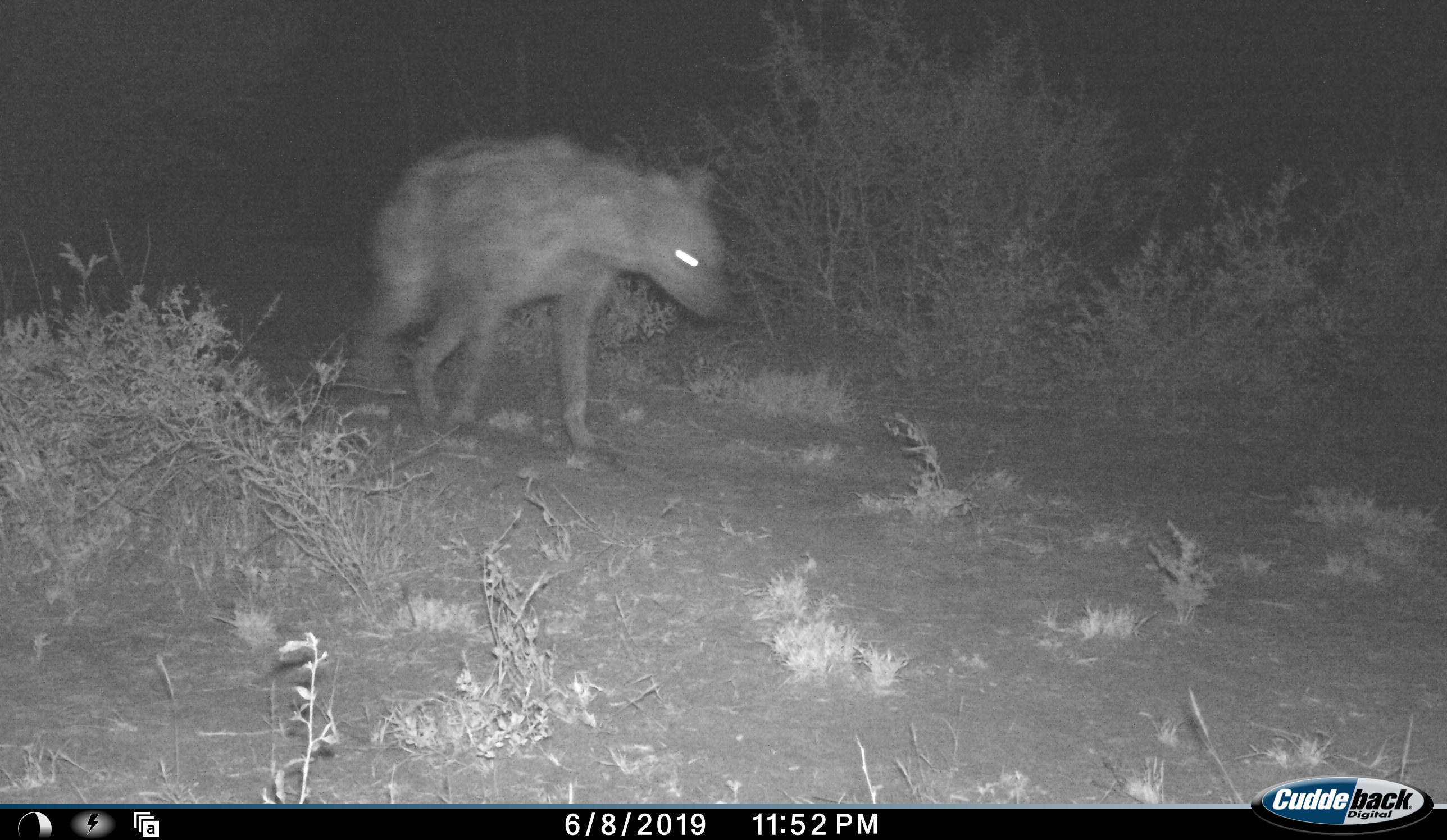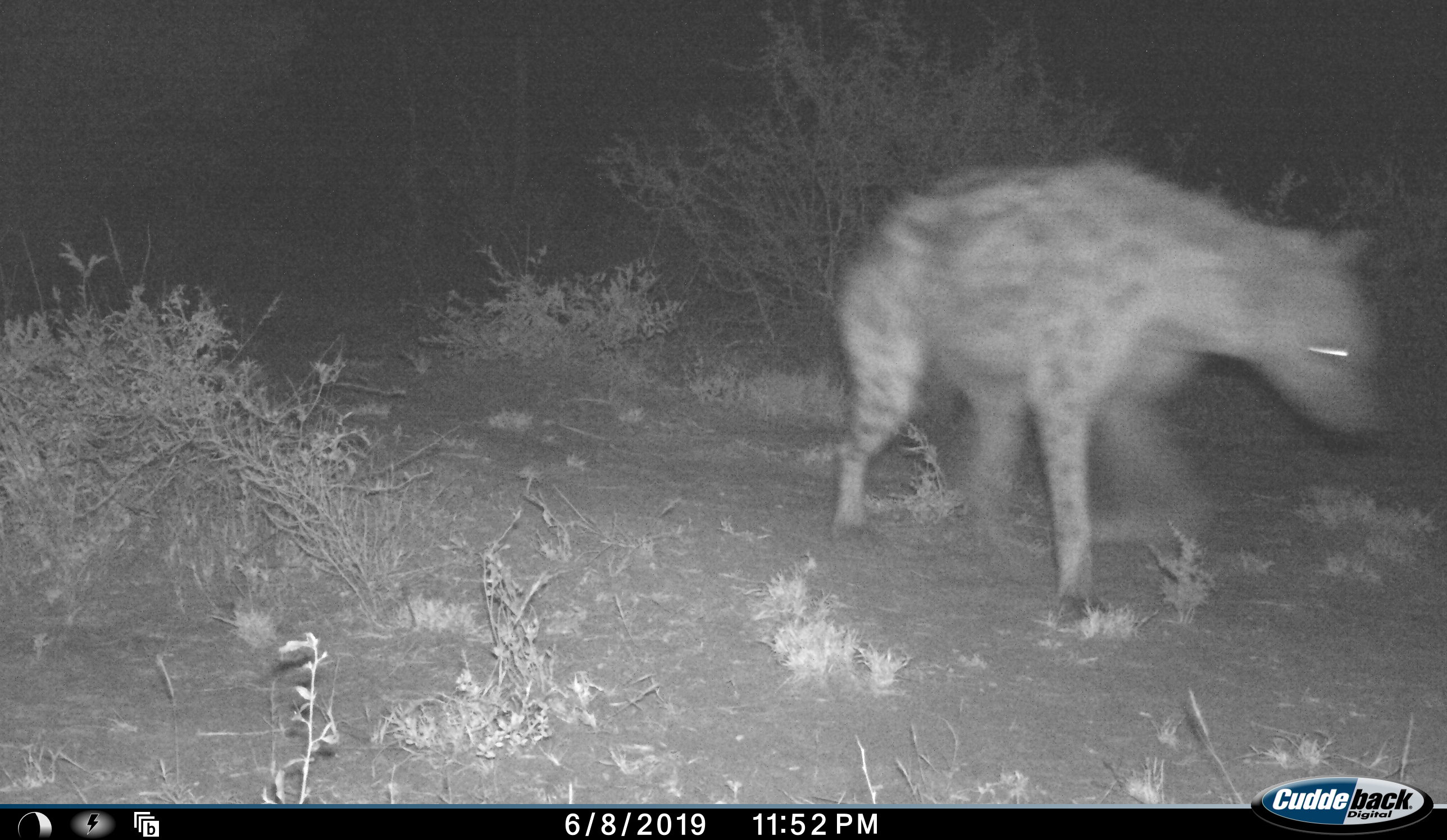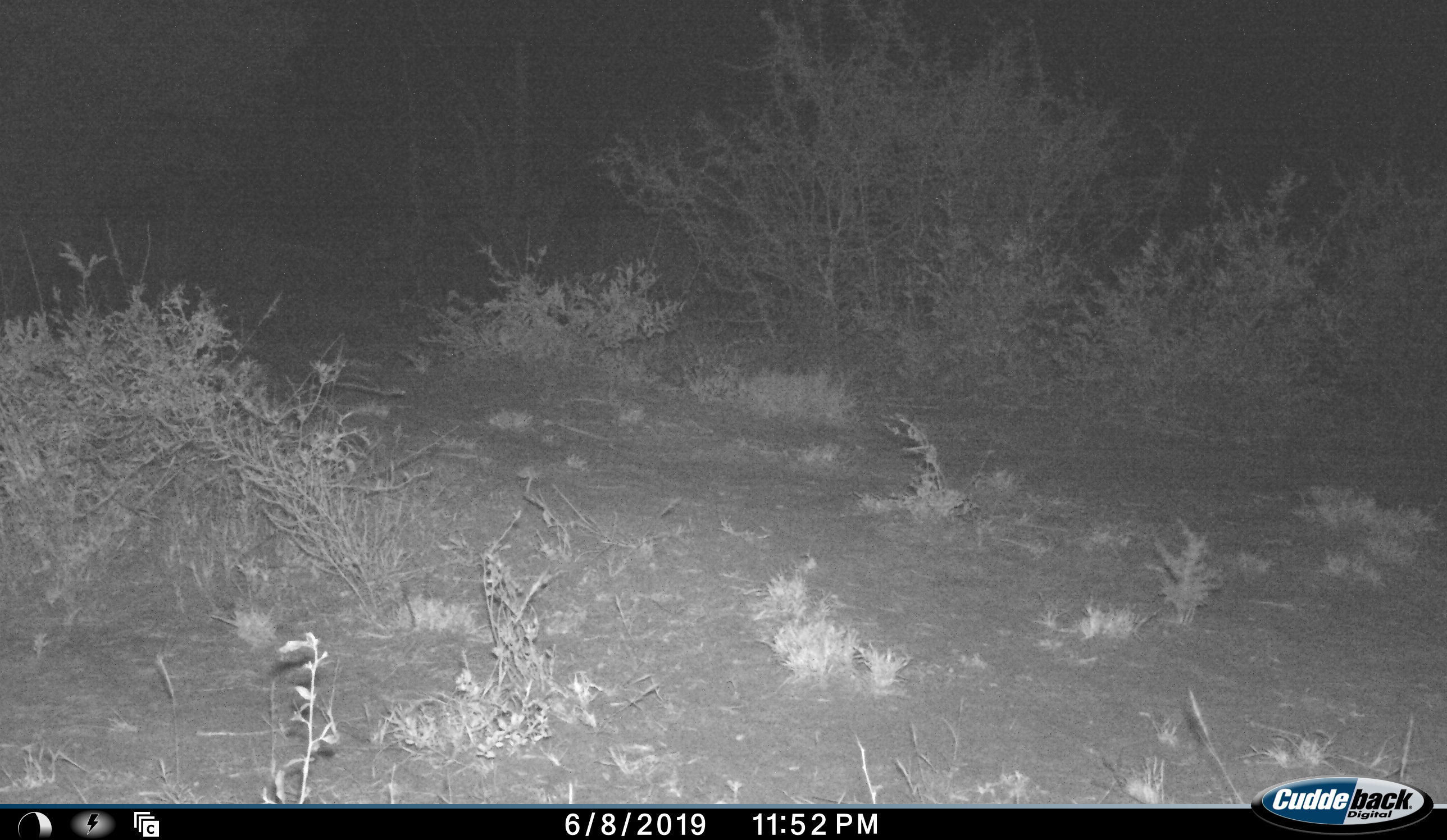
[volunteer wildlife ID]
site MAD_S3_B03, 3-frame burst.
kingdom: Animalia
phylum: Chordata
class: Mammalia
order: Carnivora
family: Hyaenidae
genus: Crocuta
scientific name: Crocuta crocuta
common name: spotted hyena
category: hyenaspotted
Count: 1.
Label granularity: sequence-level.